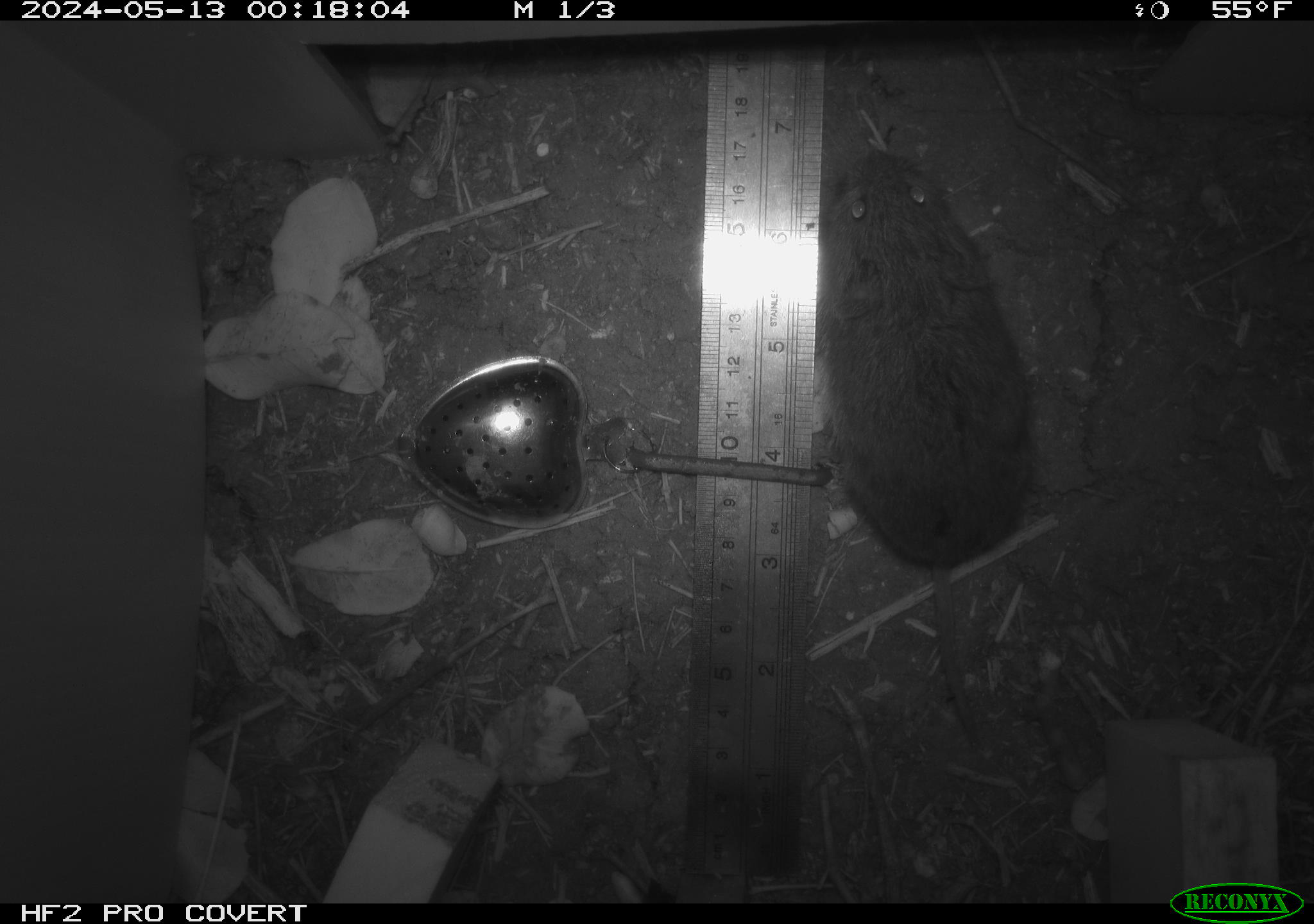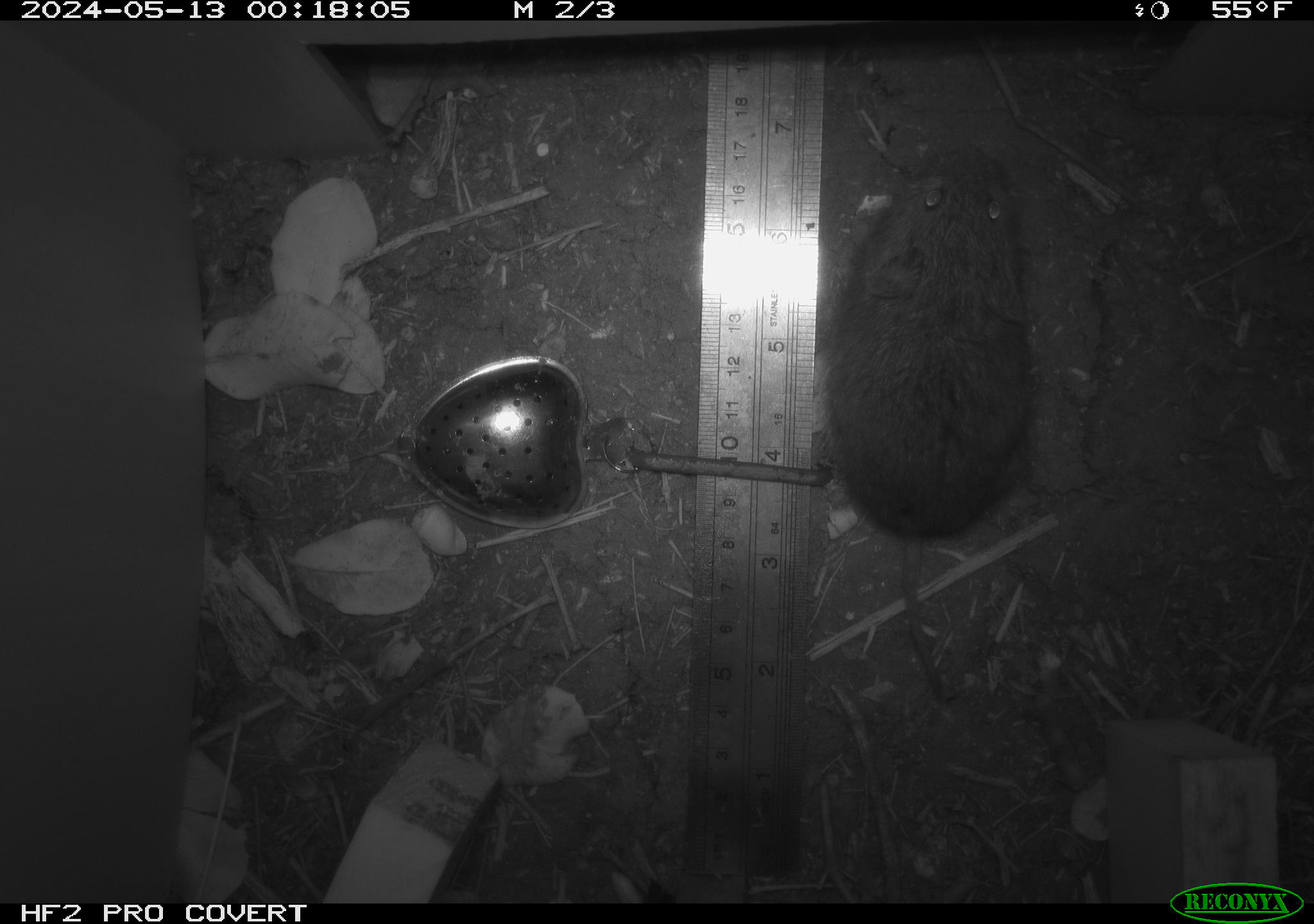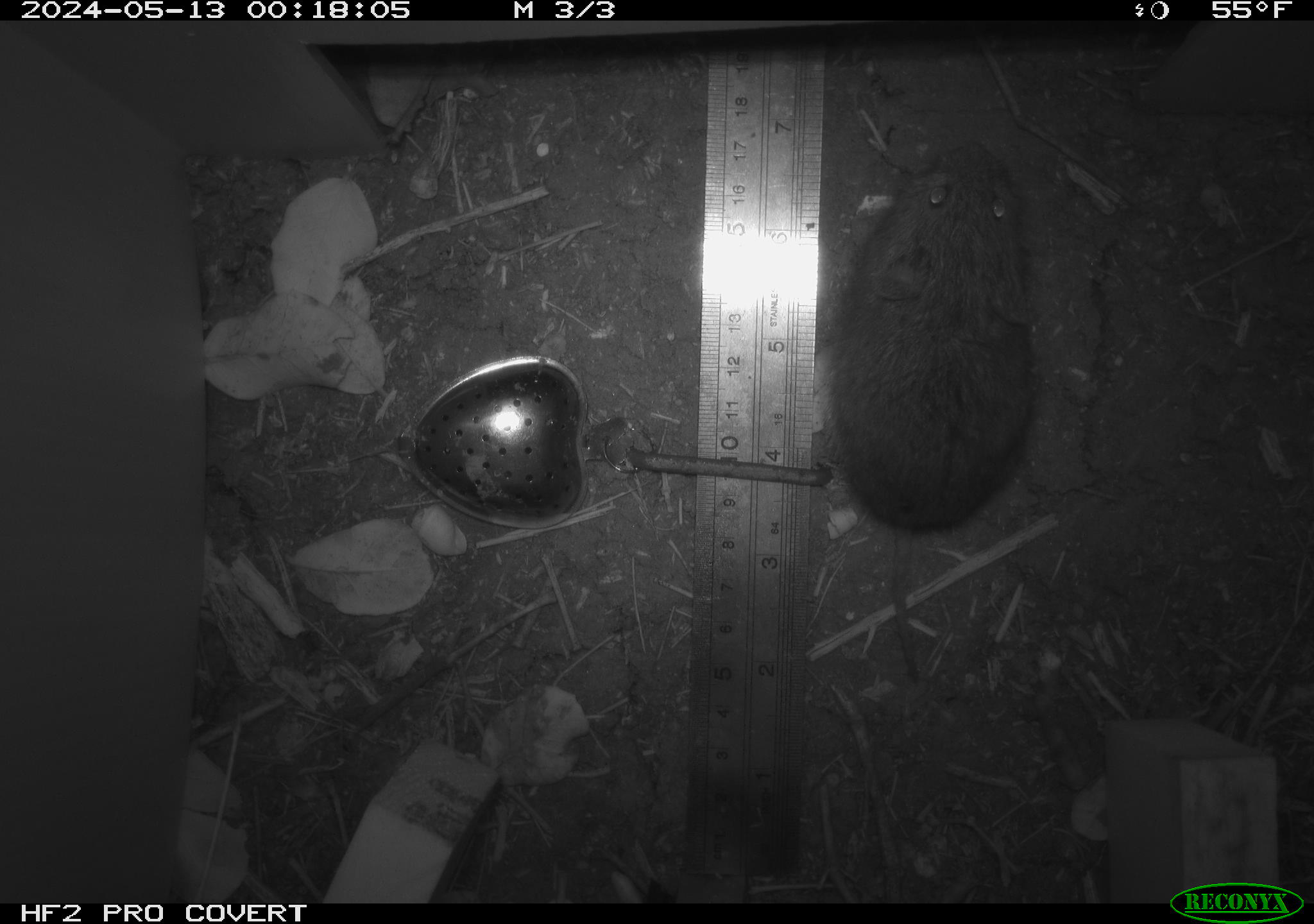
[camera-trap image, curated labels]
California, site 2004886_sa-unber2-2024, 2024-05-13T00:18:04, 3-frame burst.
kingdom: Animalia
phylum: Chordata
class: Mammalia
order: Rodentia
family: Cricetidae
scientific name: Arvicolinae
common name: voles, lemmings, and muskrats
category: arvicolinae subfamily